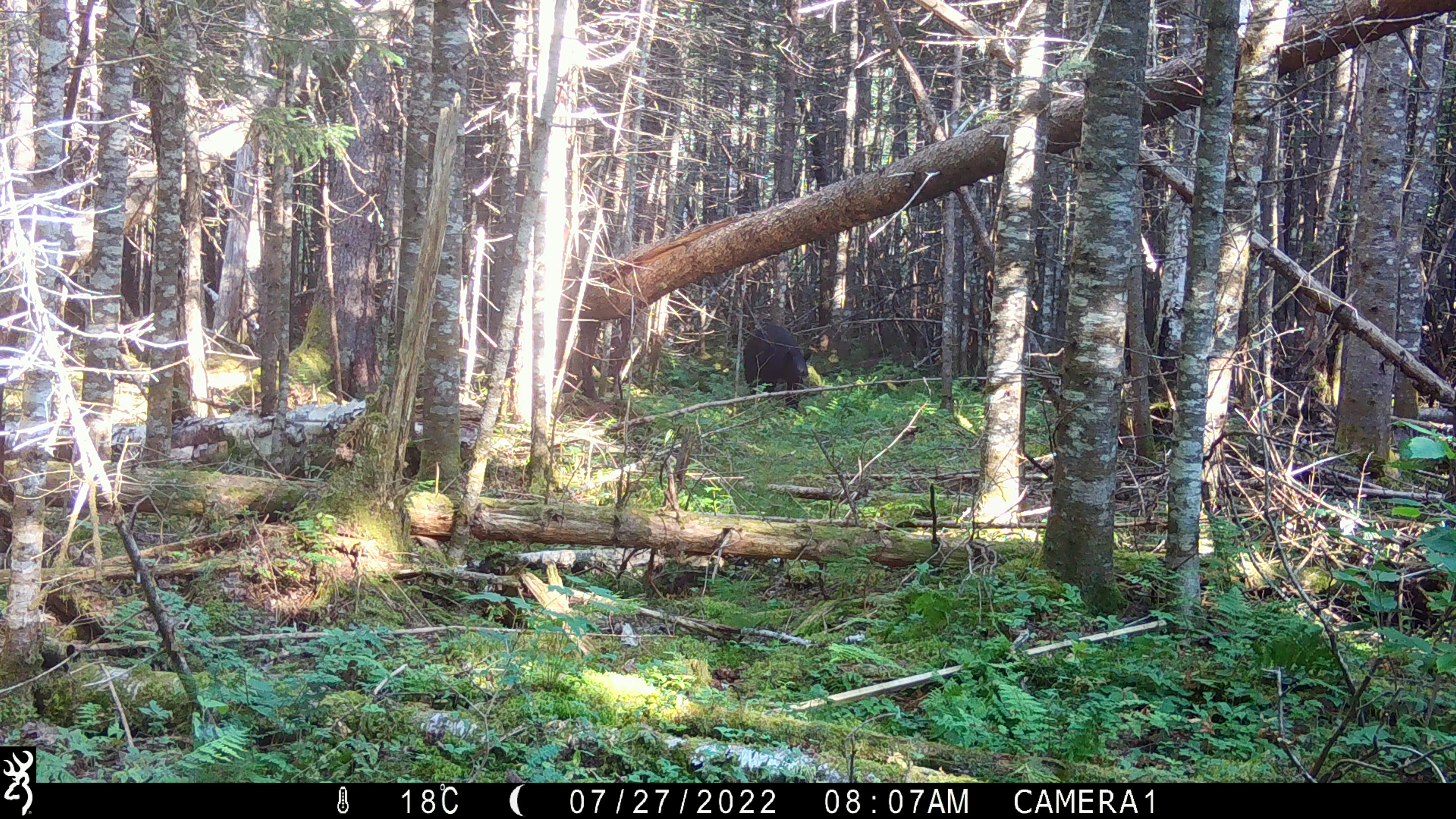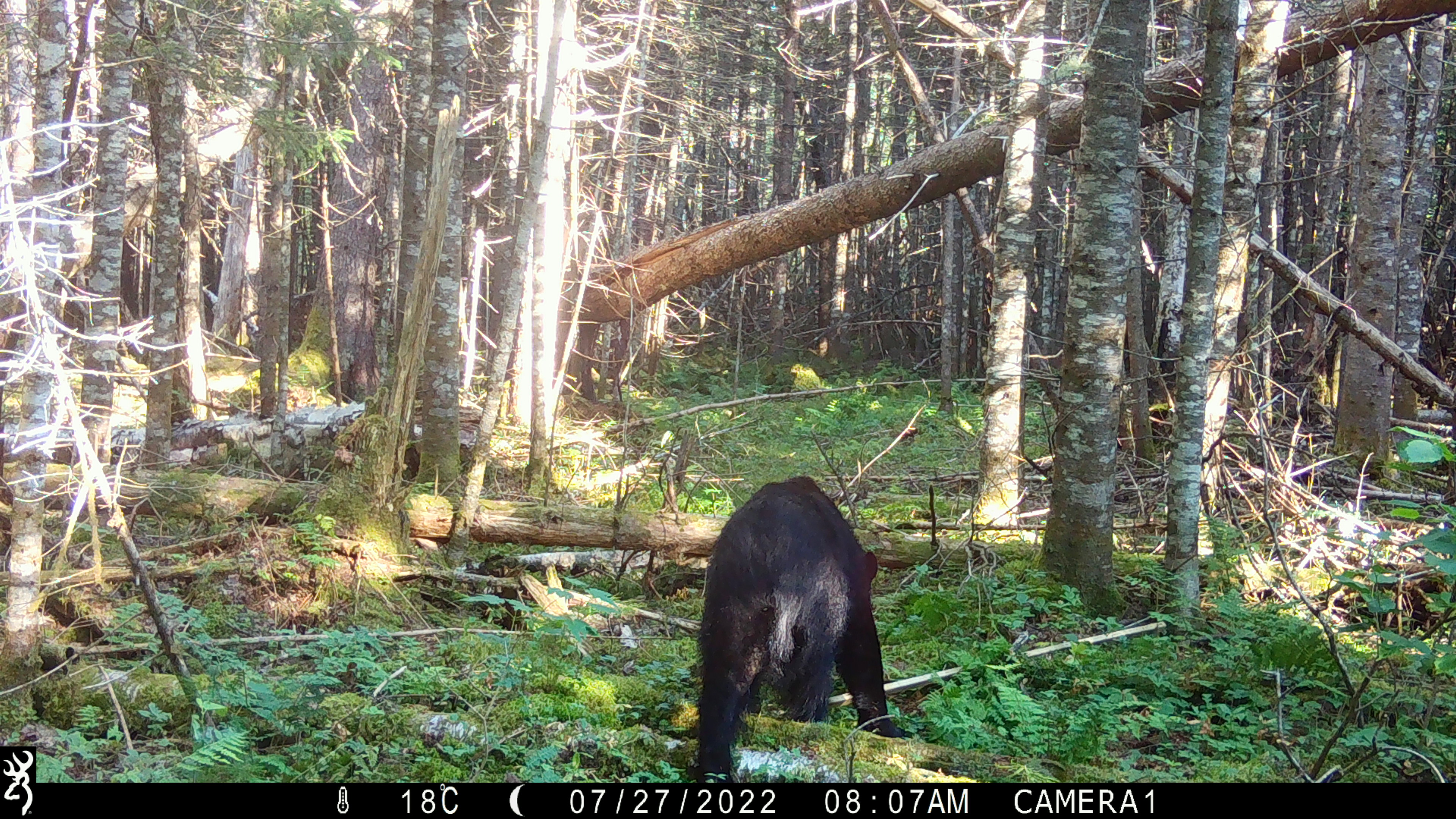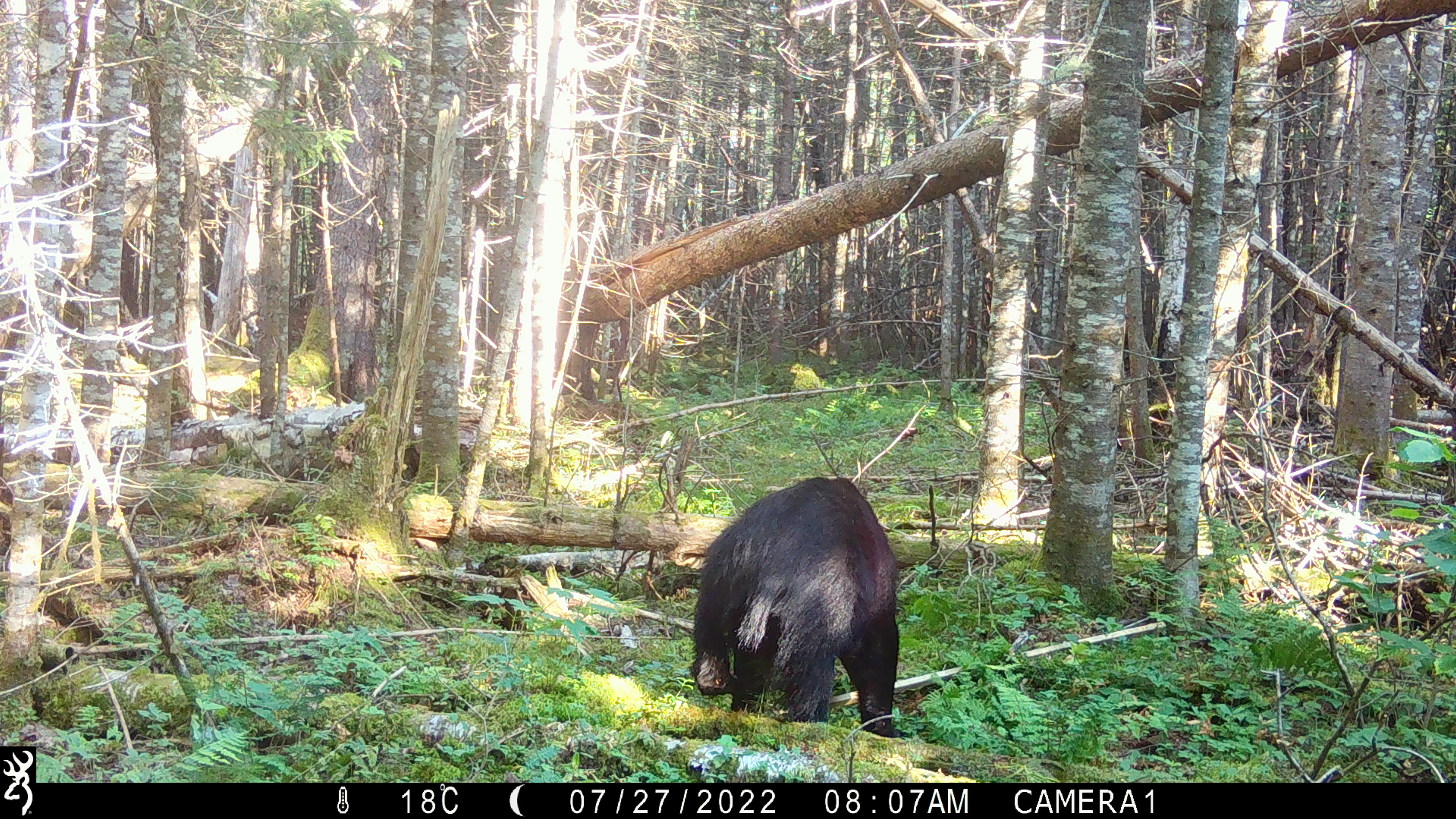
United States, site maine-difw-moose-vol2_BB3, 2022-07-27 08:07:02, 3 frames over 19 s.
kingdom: Animalia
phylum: Chordata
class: Mammalia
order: Carnivora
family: Ursidae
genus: Ursus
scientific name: Ursus americanus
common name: black bear